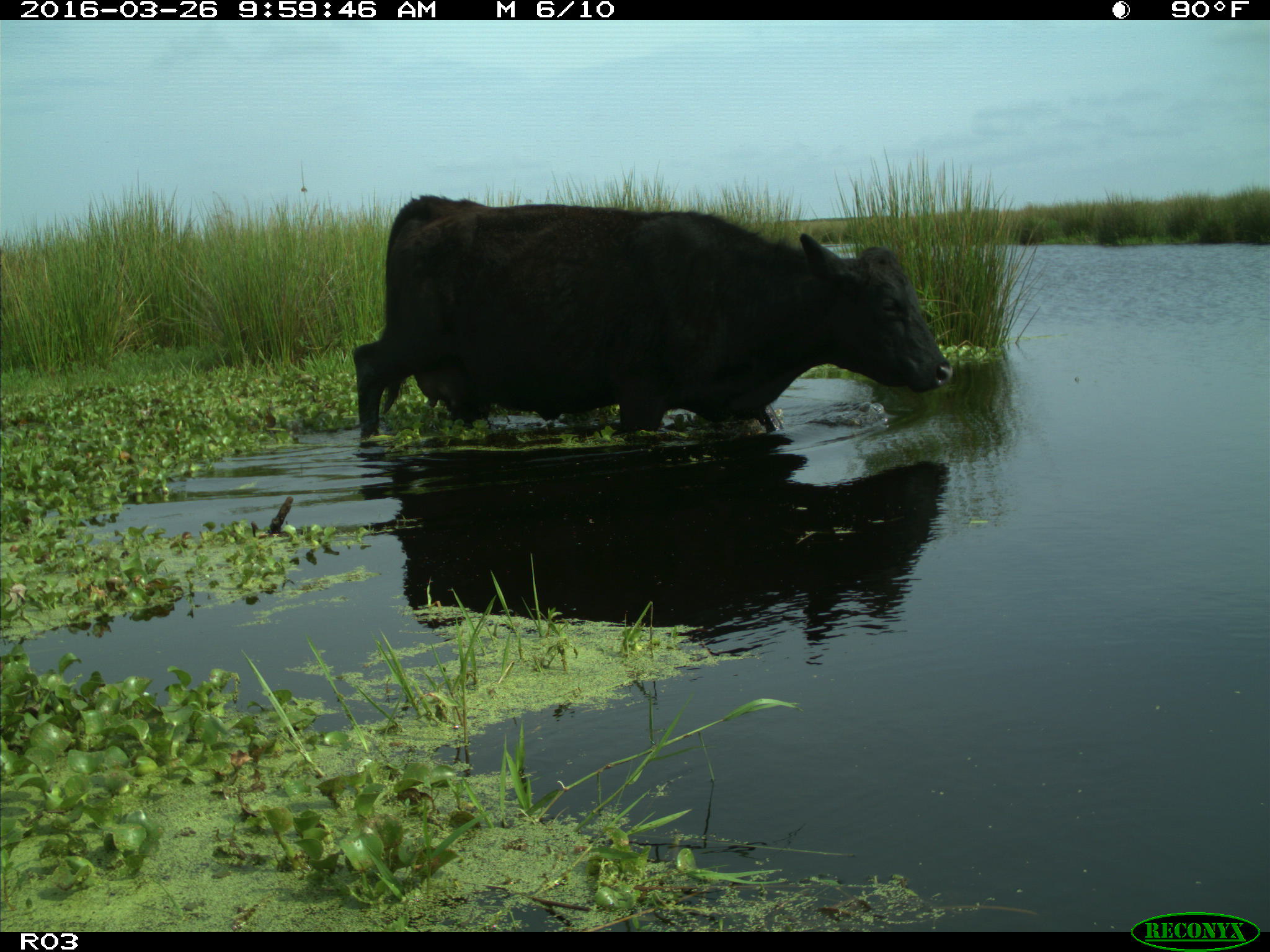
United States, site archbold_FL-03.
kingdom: Animalia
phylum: Chordata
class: Mammalia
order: Artiodactyla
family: Bovidae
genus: Bos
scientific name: Bos taurus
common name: domestic cow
Bos taurus (domestic cow).